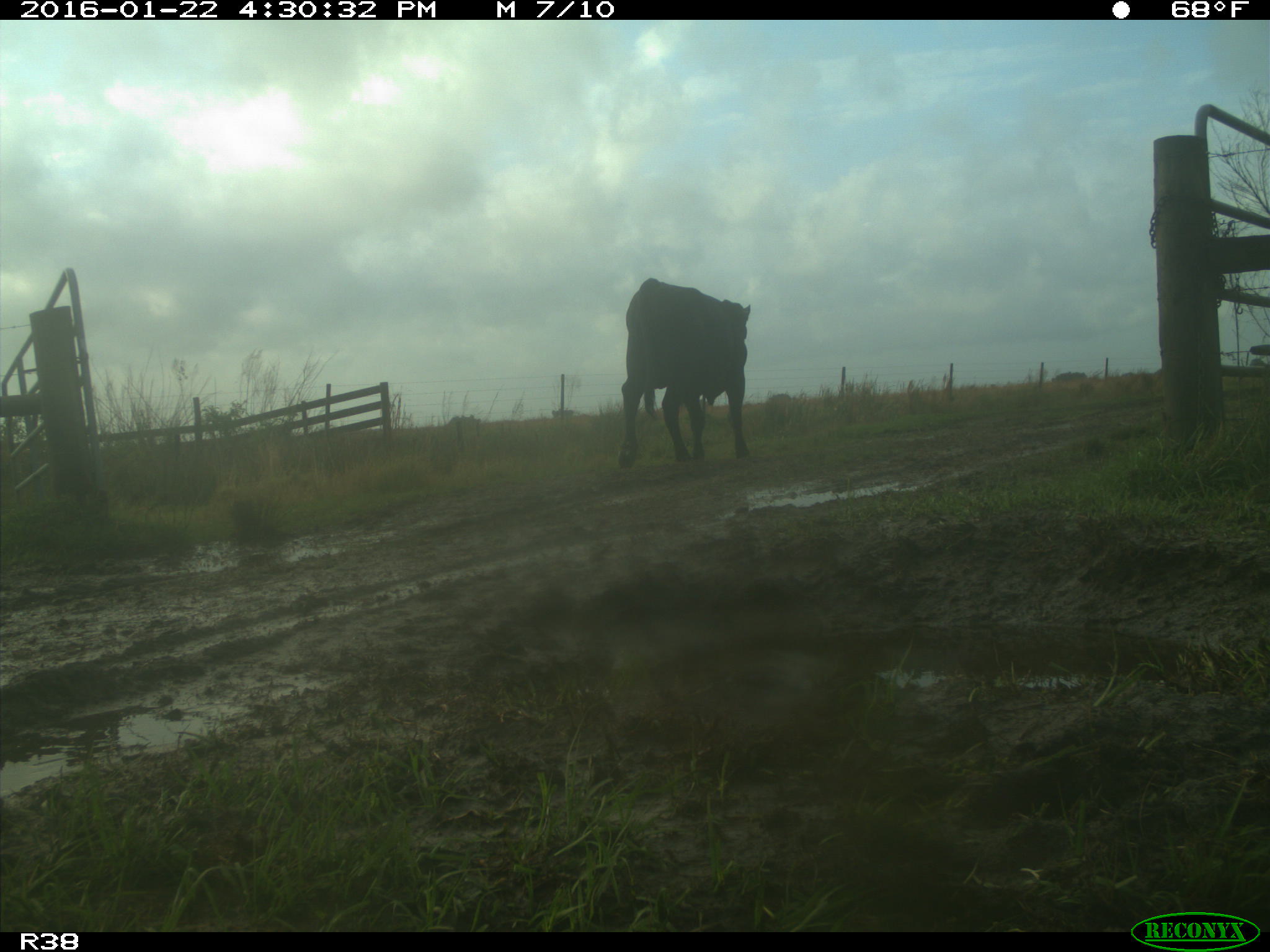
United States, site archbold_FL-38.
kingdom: Animalia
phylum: Chordata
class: Mammalia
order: Artiodactyla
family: Bovidae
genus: Bos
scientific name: Bos taurus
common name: domestic cow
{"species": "Bos taurus (domestic cow)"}